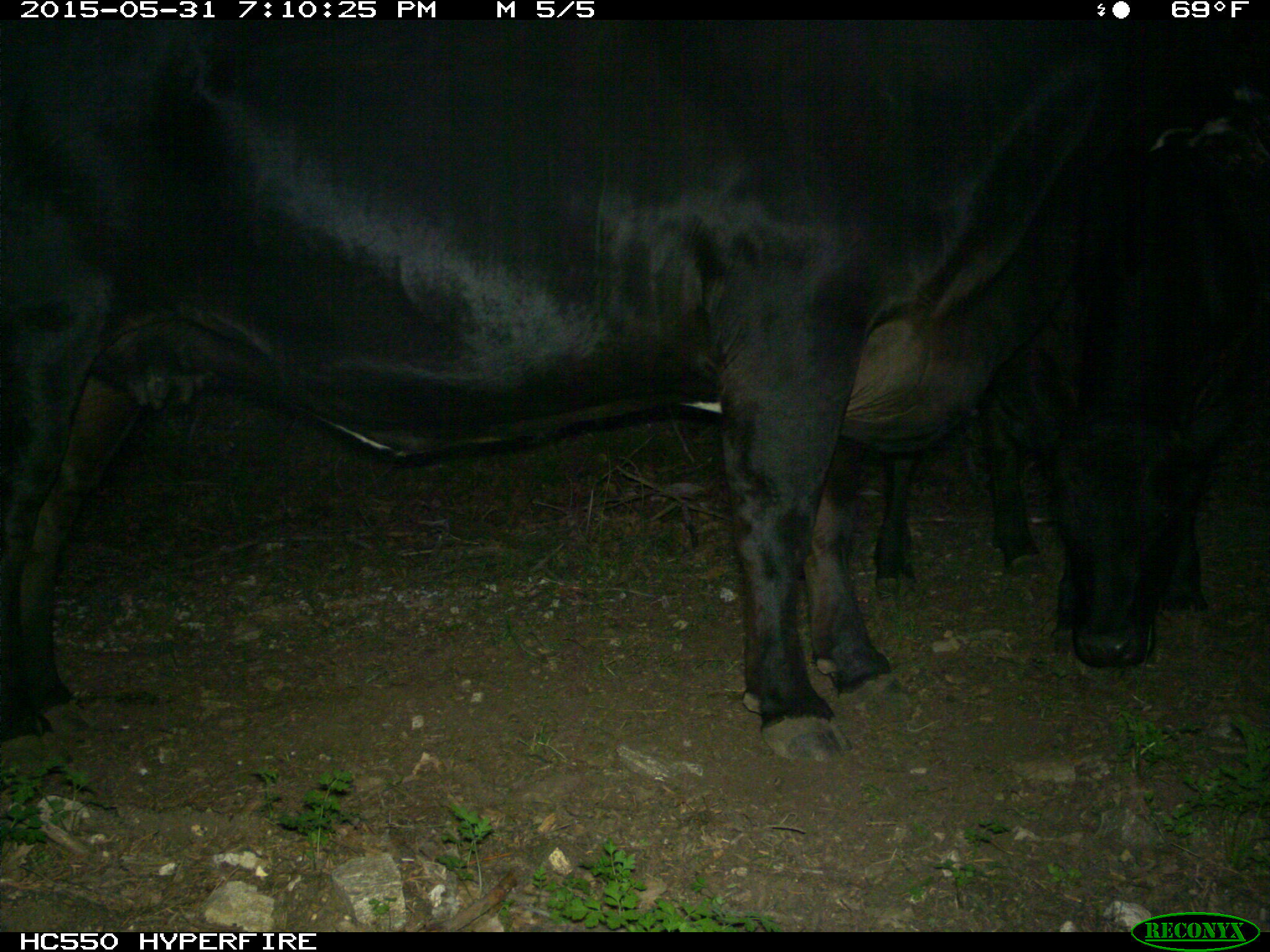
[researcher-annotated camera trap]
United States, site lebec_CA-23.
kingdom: Animalia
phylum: Chordata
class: Mammalia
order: Artiodactyla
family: Bovidae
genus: Bos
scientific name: Bos taurus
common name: domestic cow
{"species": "Bos taurus (domestic cow)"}